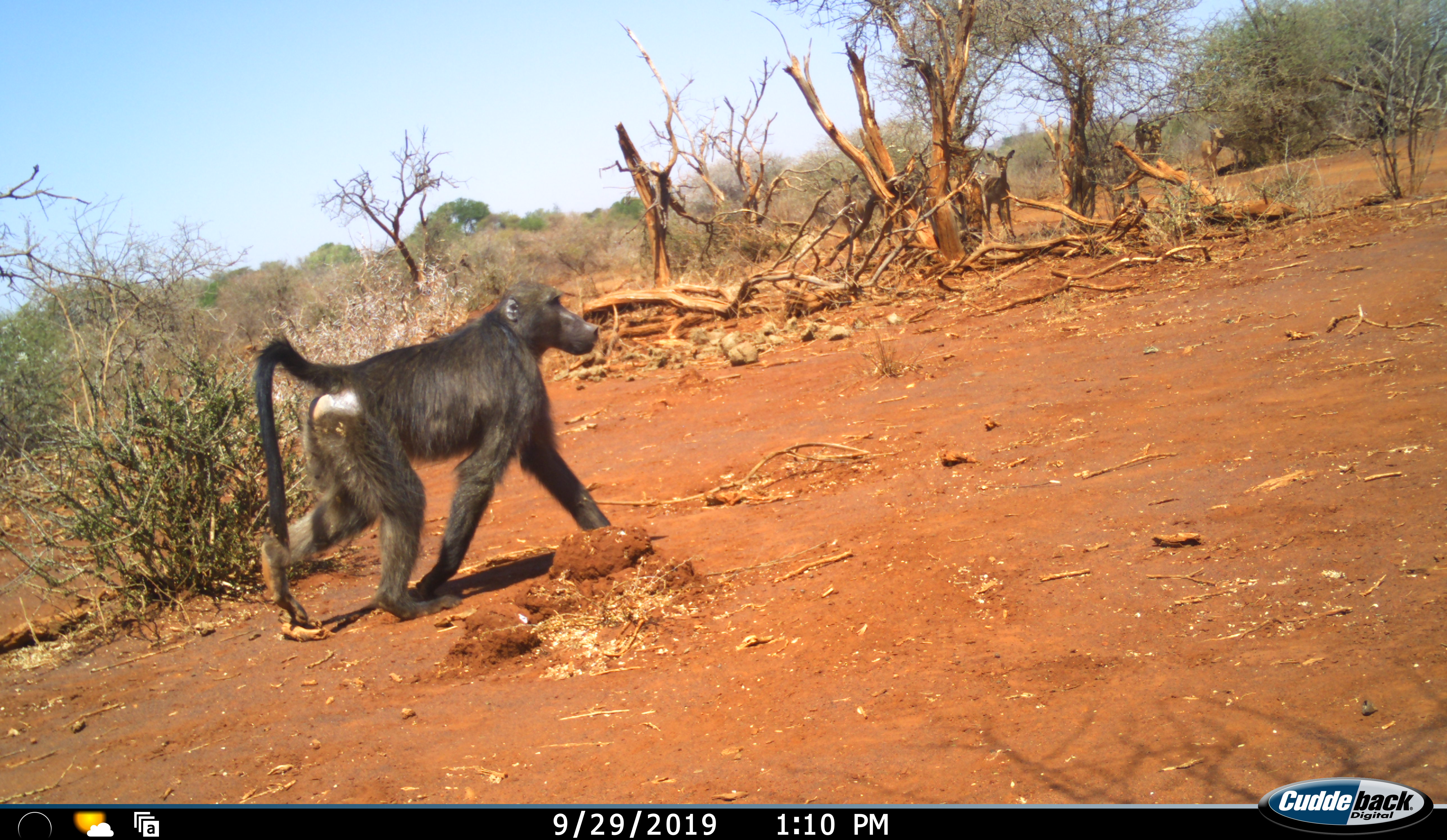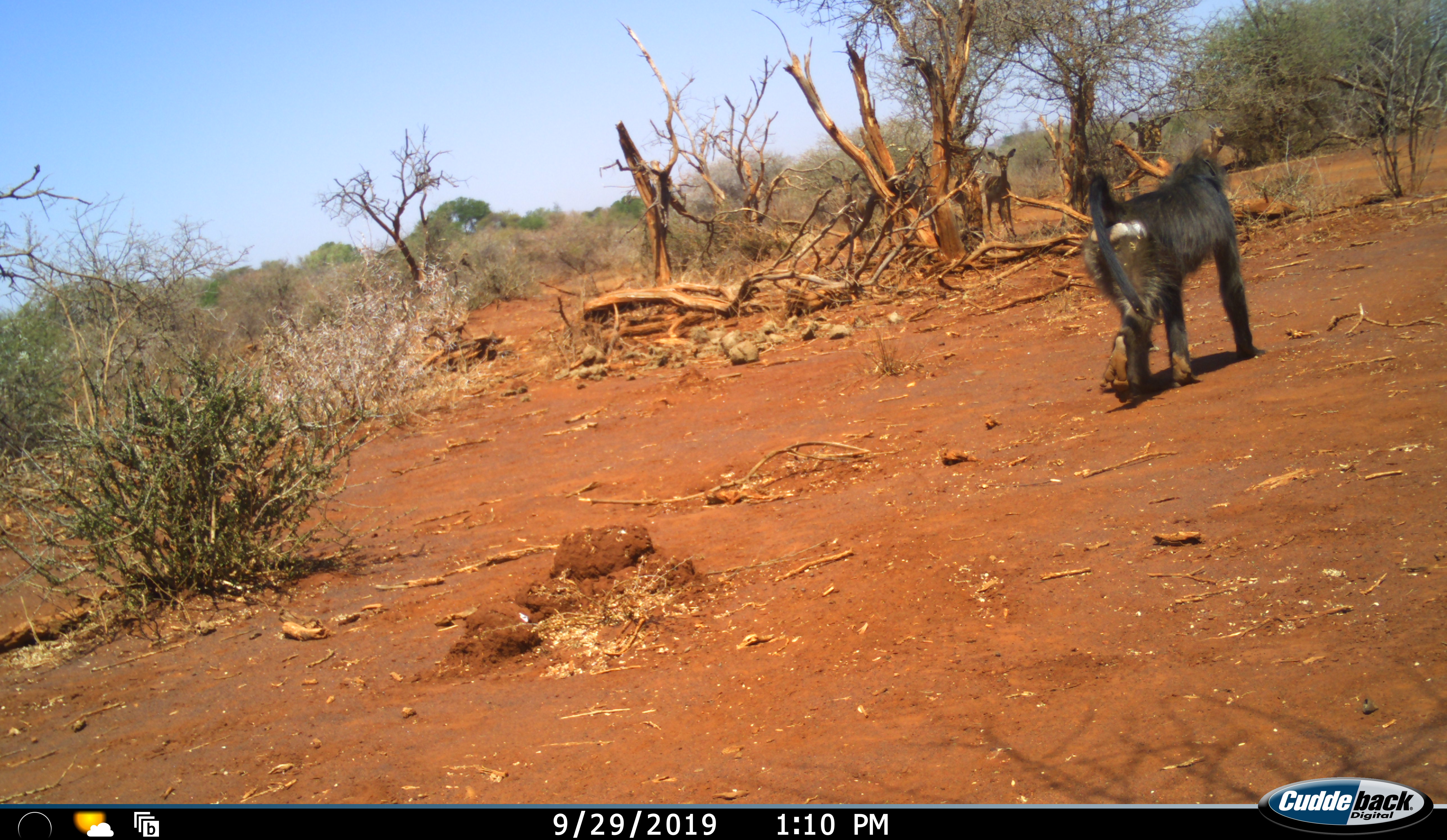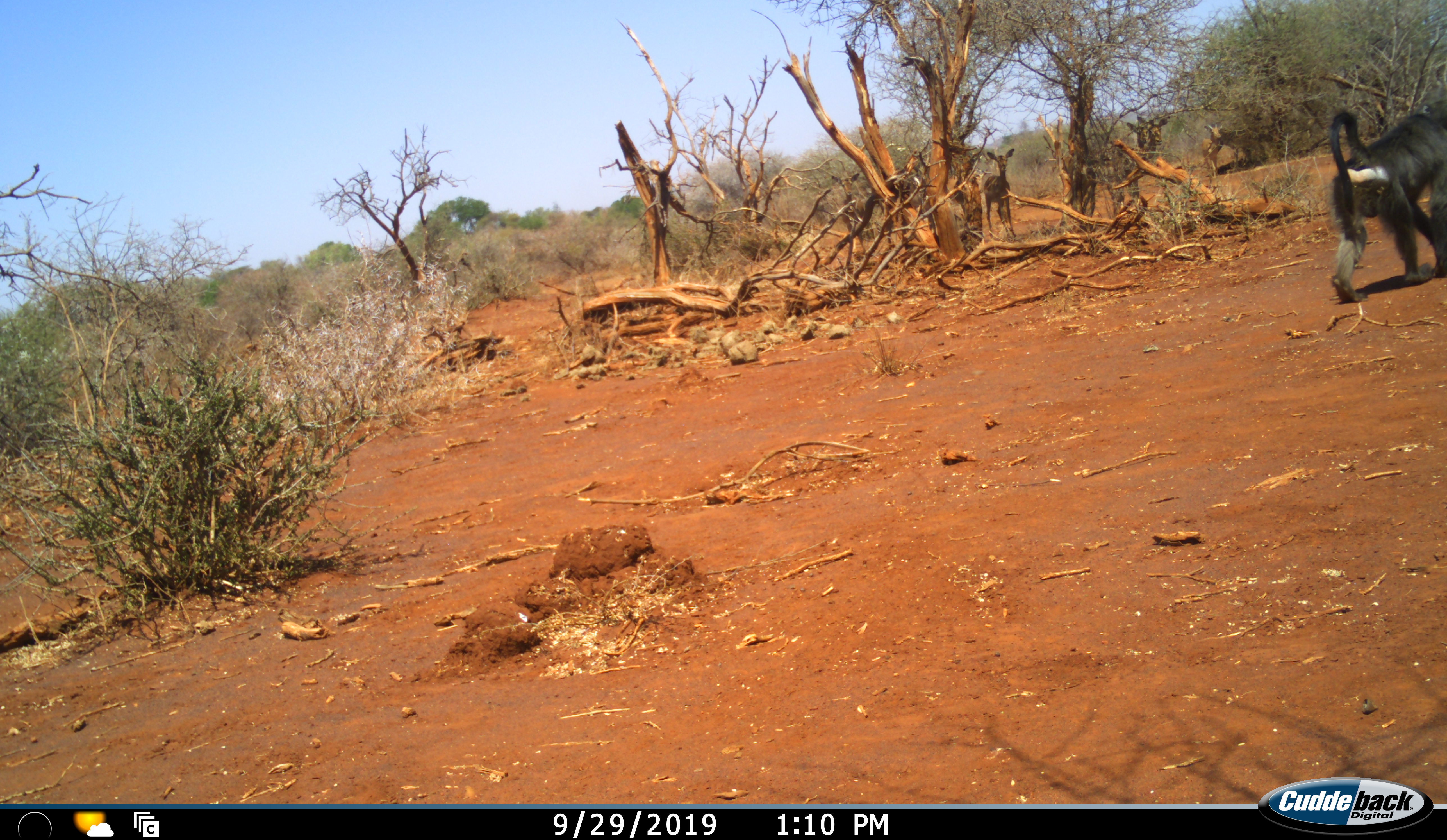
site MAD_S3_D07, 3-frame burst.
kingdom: Animalia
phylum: Chordata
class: Mammalia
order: Primates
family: Cercopithecidae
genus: Papio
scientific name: Papio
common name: baboon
Baboon (Papio), count 1. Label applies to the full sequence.